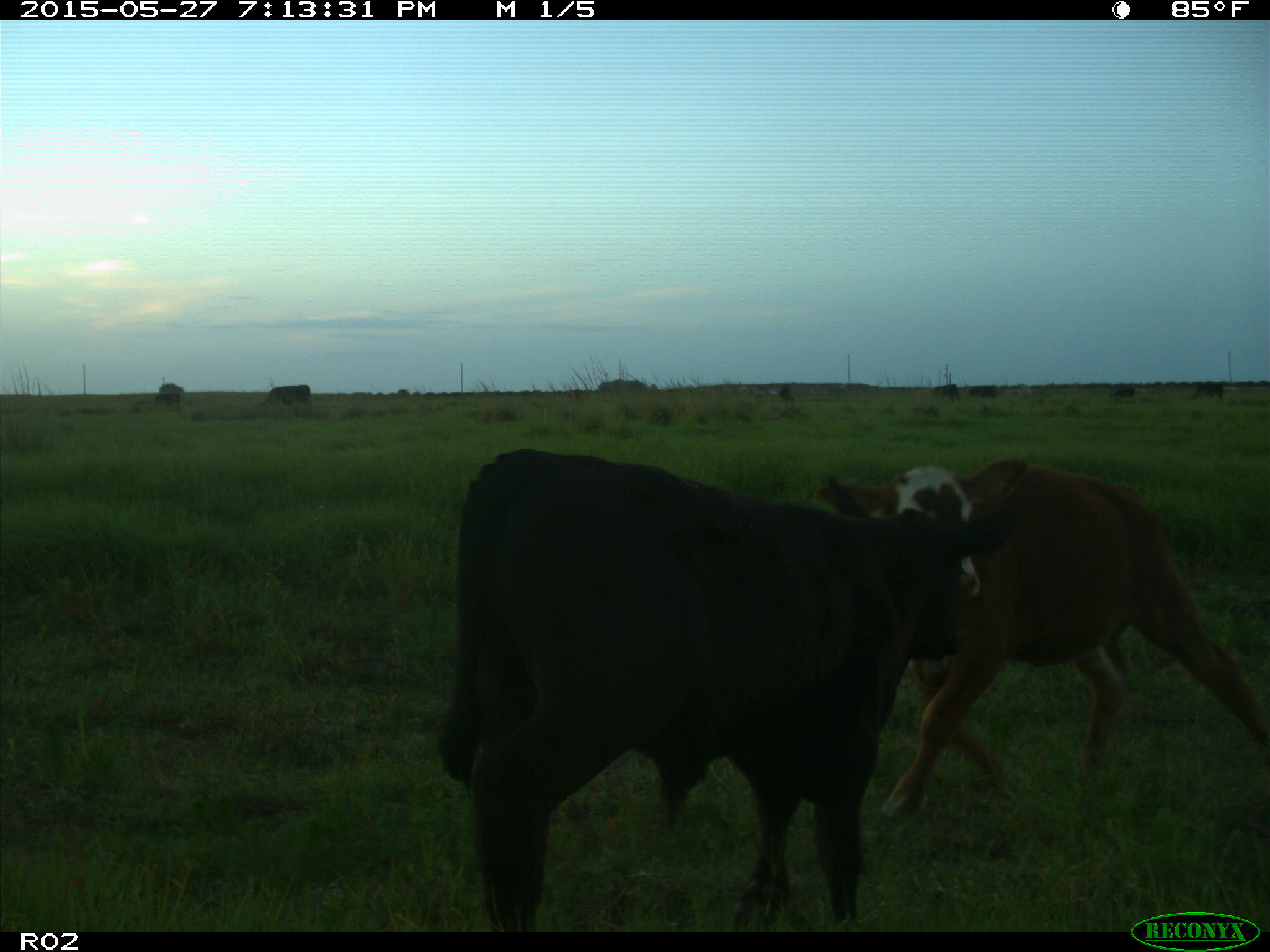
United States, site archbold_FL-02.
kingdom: Animalia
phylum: Chordata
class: Mammalia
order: Artiodactyla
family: Bovidae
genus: Bos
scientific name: Bos taurus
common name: domestic cow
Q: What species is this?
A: Bos taurus (domestic cow).